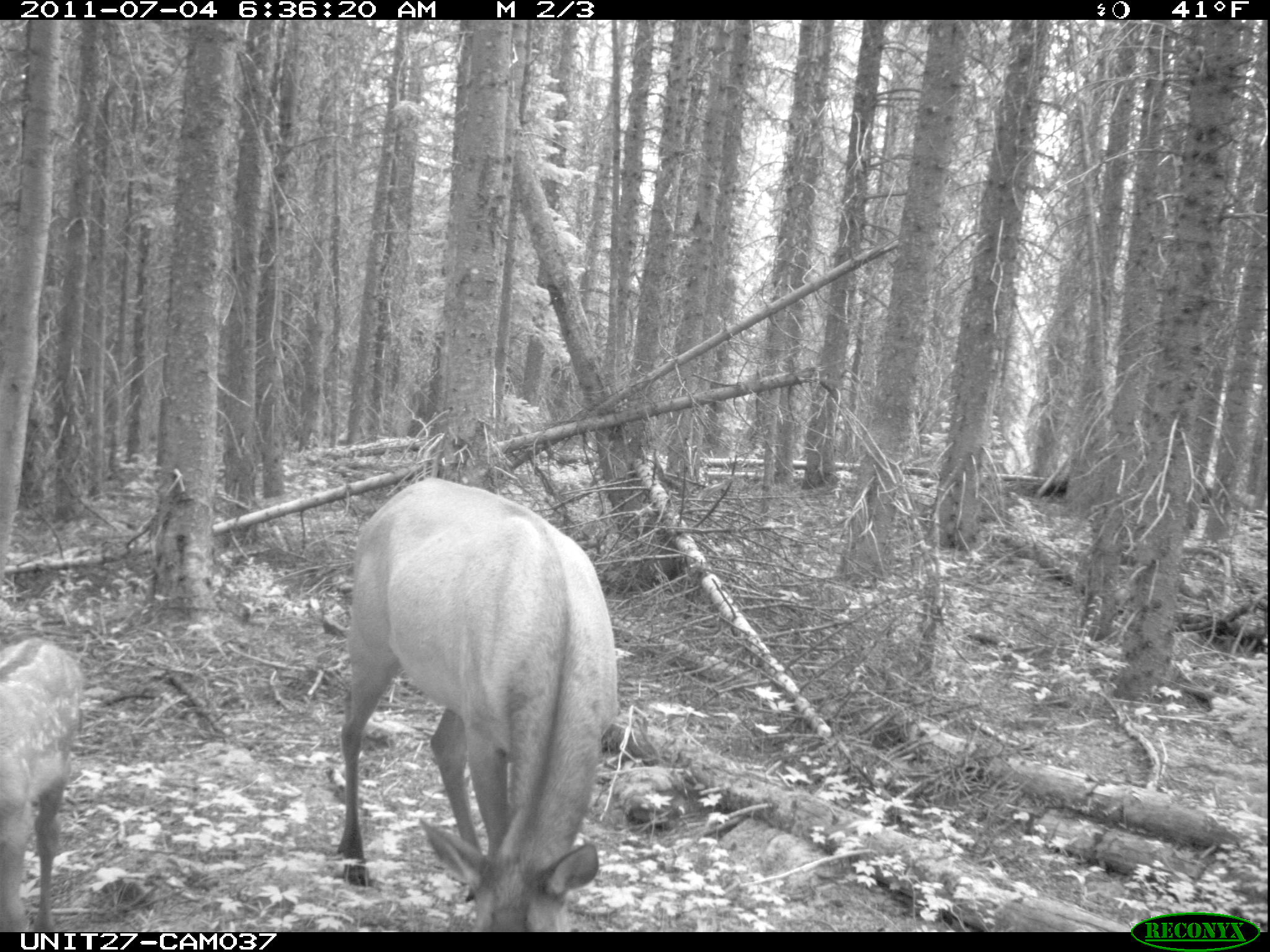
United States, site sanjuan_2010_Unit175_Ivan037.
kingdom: Animalia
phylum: Chordata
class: Mammalia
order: Artiodactyla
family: Cervidae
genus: Cervus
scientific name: Cervus elaphus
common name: red deer